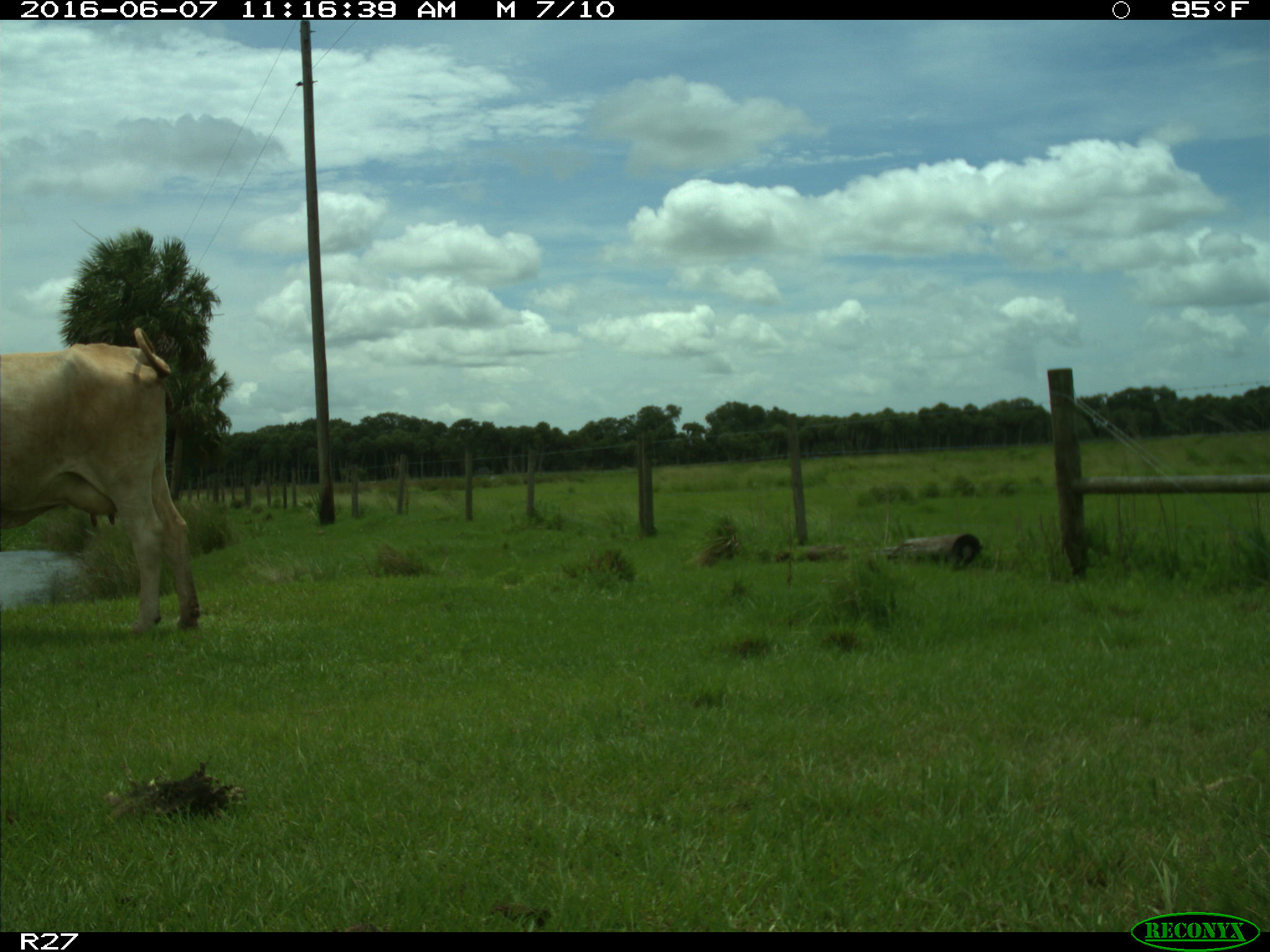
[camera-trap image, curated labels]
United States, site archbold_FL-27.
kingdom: Animalia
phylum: Chordata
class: Mammalia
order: Artiodactyla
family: Bovidae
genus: Bos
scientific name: Bos taurus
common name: domestic cow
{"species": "Bos taurus (domestic cow)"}